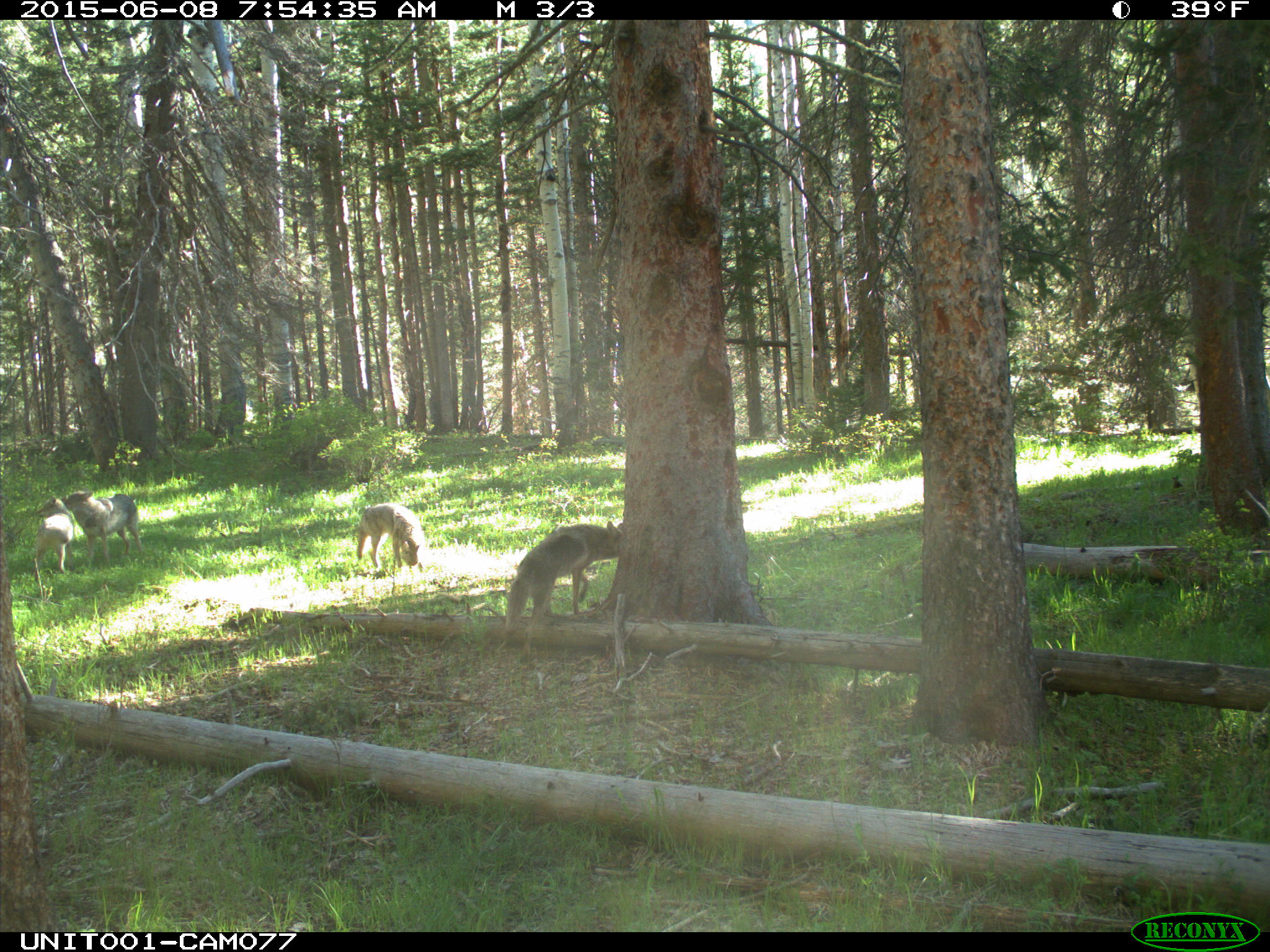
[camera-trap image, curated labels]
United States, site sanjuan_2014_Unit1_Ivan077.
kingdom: Animalia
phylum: Chordata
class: Mammalia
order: Carnivora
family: Canidae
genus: Canis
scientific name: Canis latrans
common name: coyote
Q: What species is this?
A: Canis latrans (coyote).